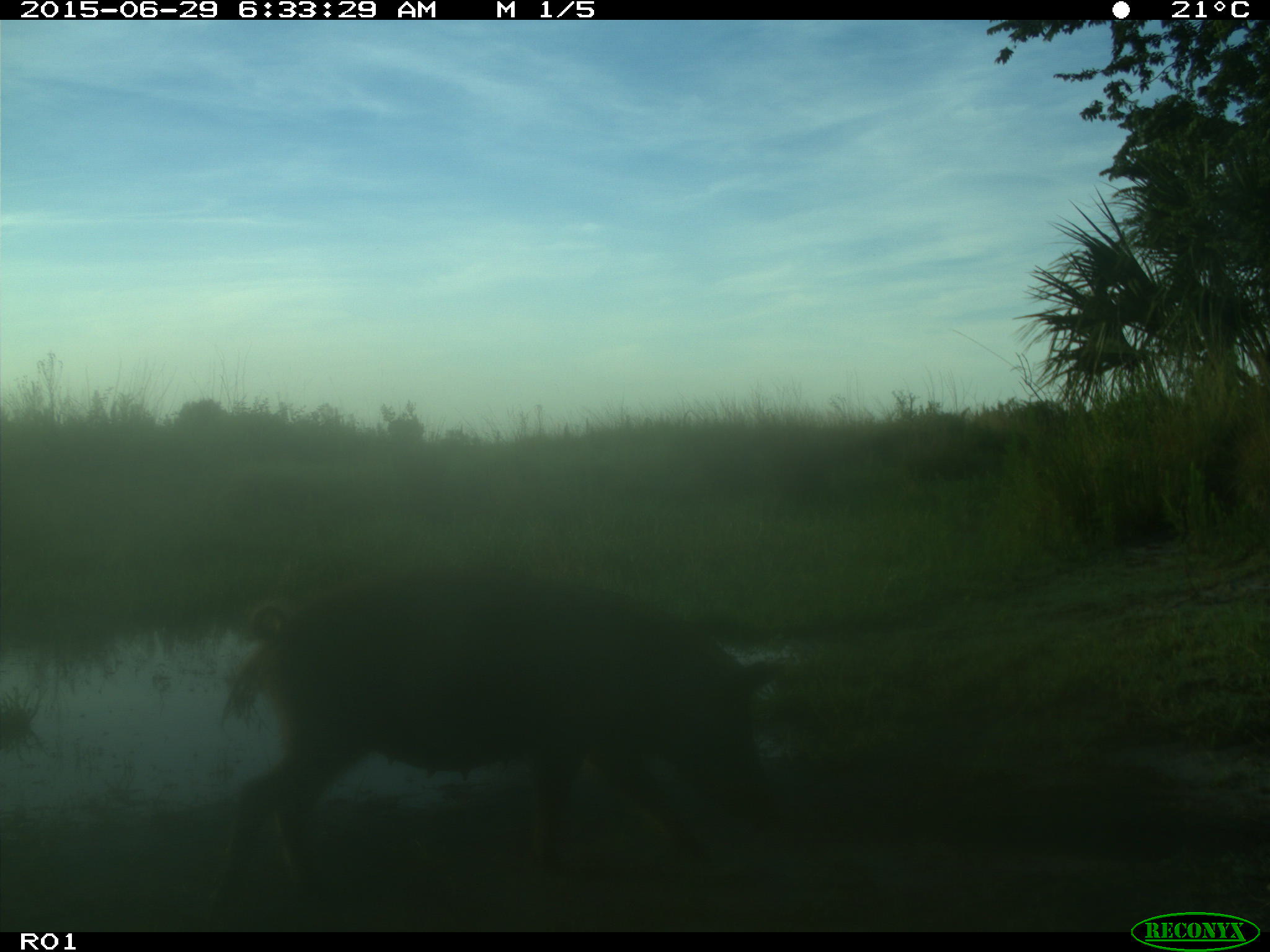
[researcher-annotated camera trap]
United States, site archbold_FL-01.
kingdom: Animalia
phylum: Chordata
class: Mammalia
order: Artiodactyla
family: Suidae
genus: Sus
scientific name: Sus scrofa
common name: wild boar